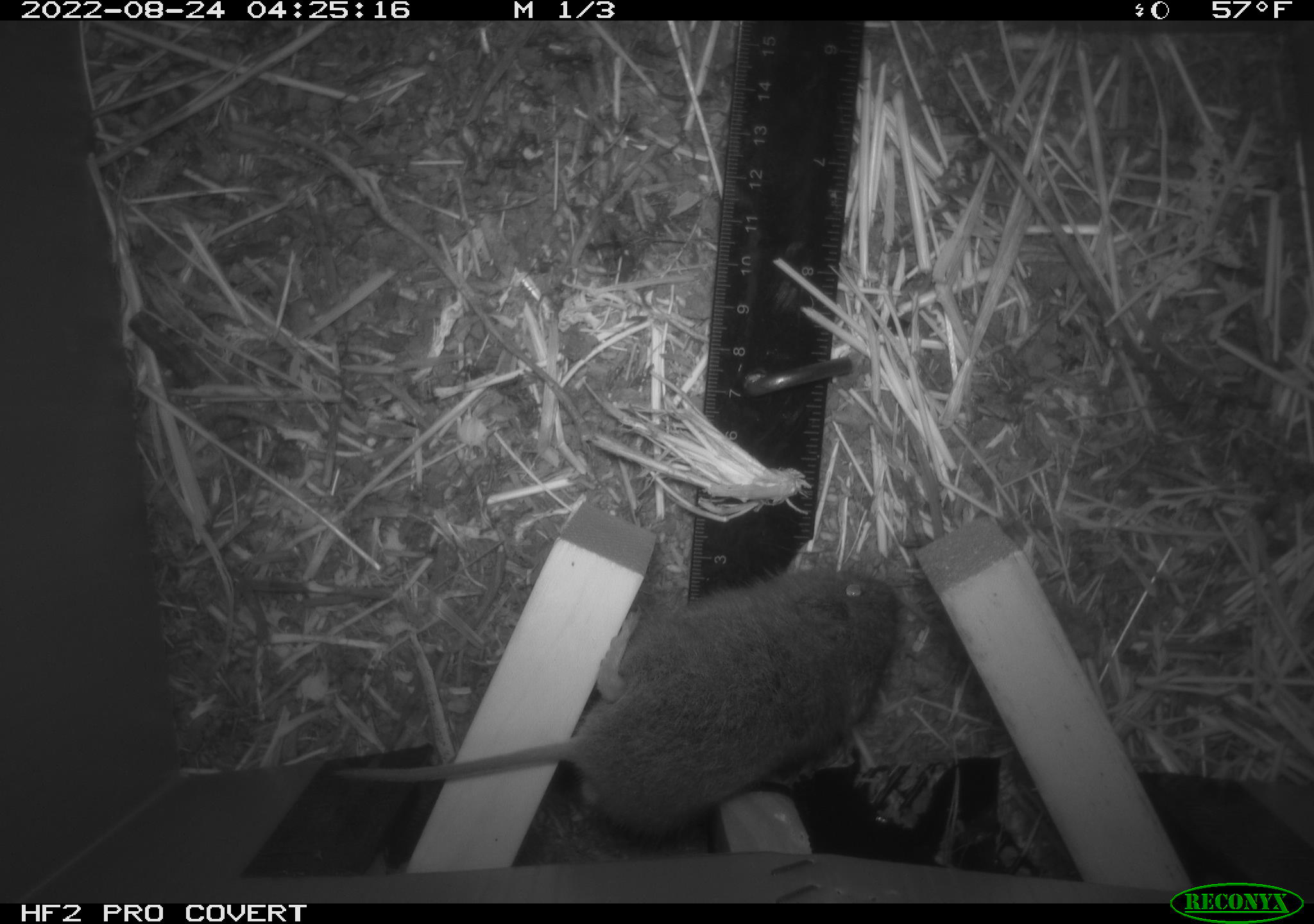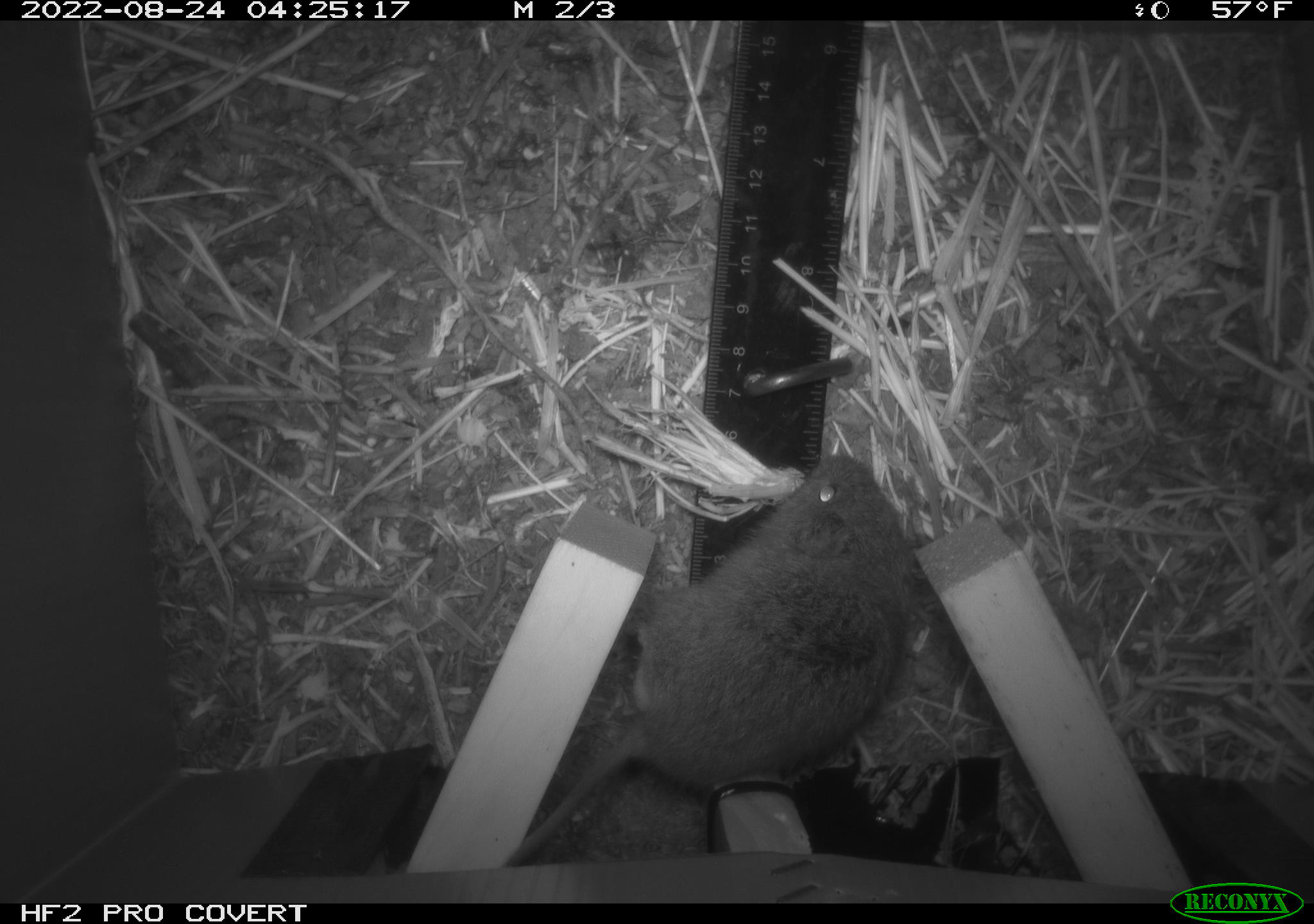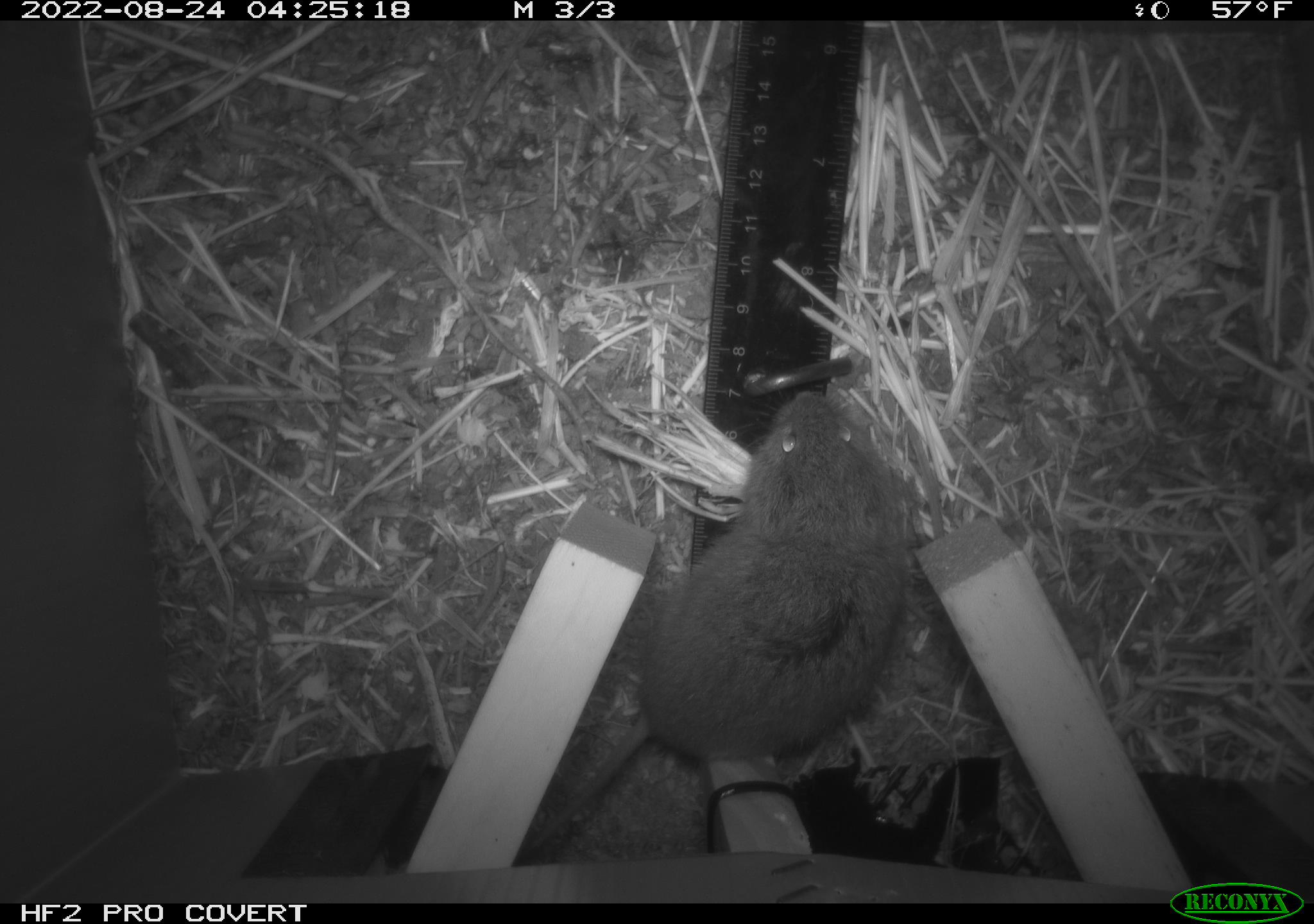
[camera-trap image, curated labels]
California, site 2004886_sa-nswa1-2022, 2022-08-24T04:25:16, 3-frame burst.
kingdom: Animalia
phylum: Chordata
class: Mammalia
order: Rodentia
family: Cricetidae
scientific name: Cricetidae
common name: hamsters, voles, lemmings, and allies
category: cricetidae family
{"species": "cricetidae family (hamsters, voles, lemmings, and allies) (Cricetidae)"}